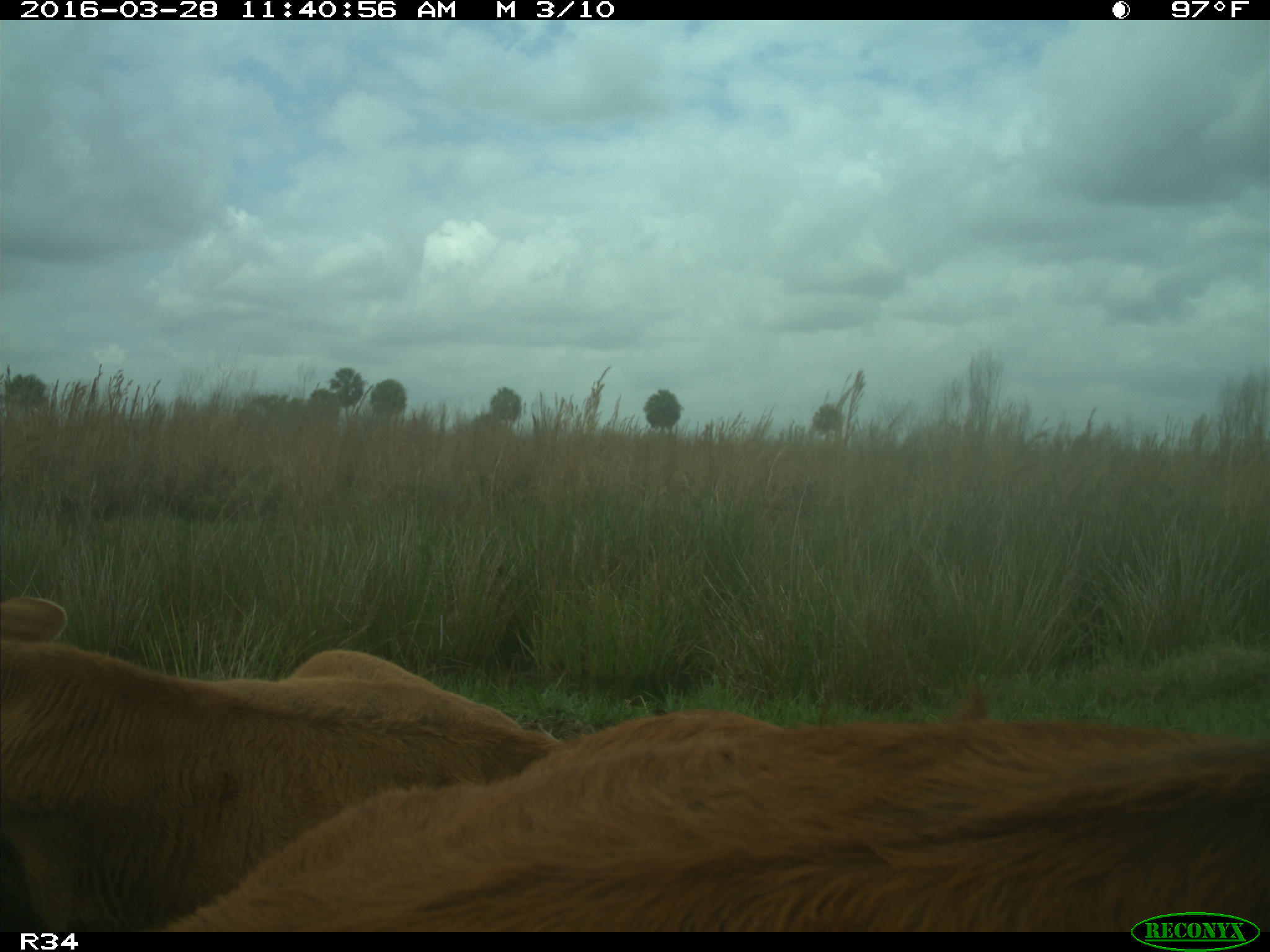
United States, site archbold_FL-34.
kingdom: Animalia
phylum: Chordata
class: Mammalia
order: Artiodactyla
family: Bovidae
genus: Bos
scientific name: Bos taurus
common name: domestic cow